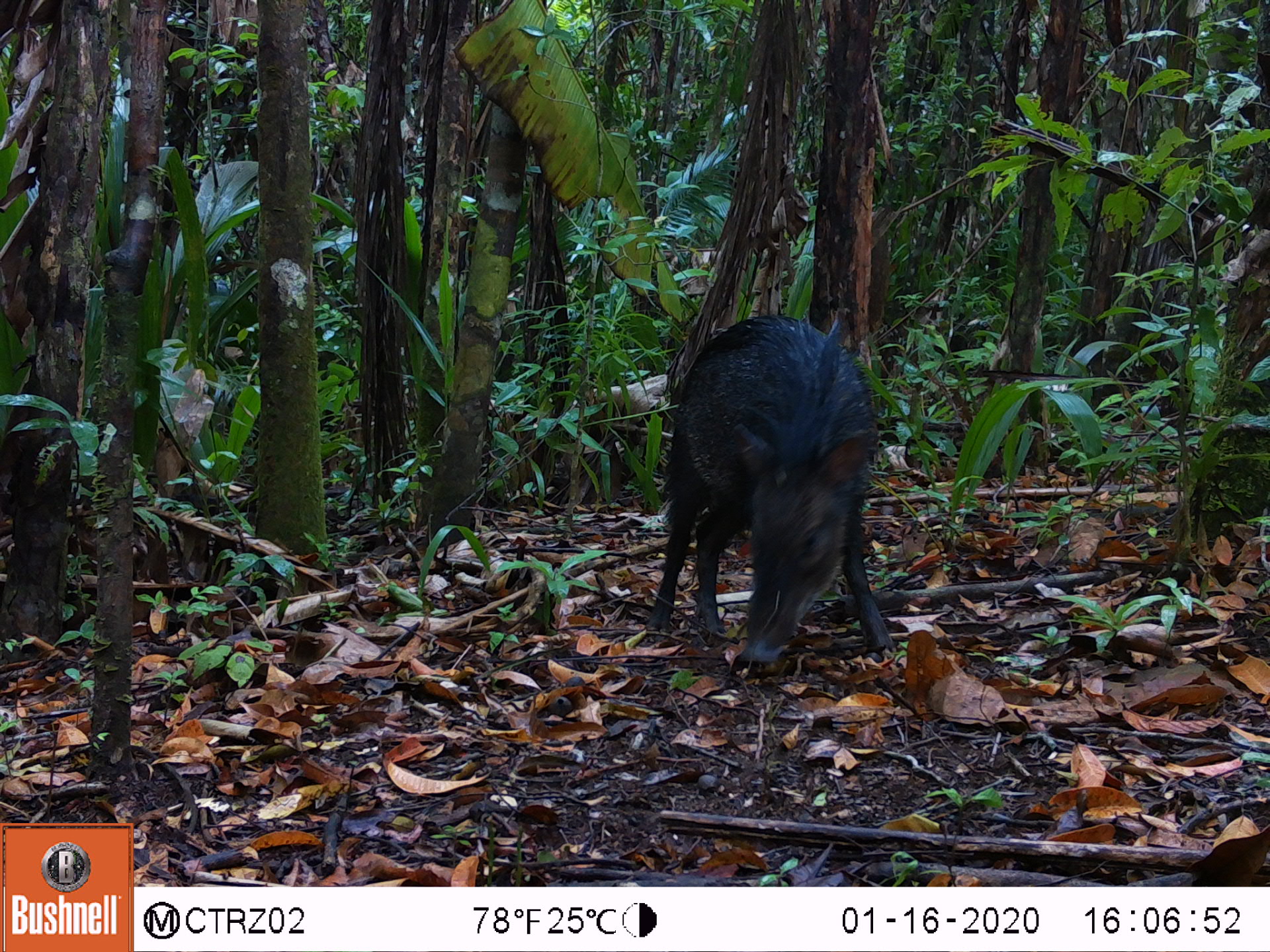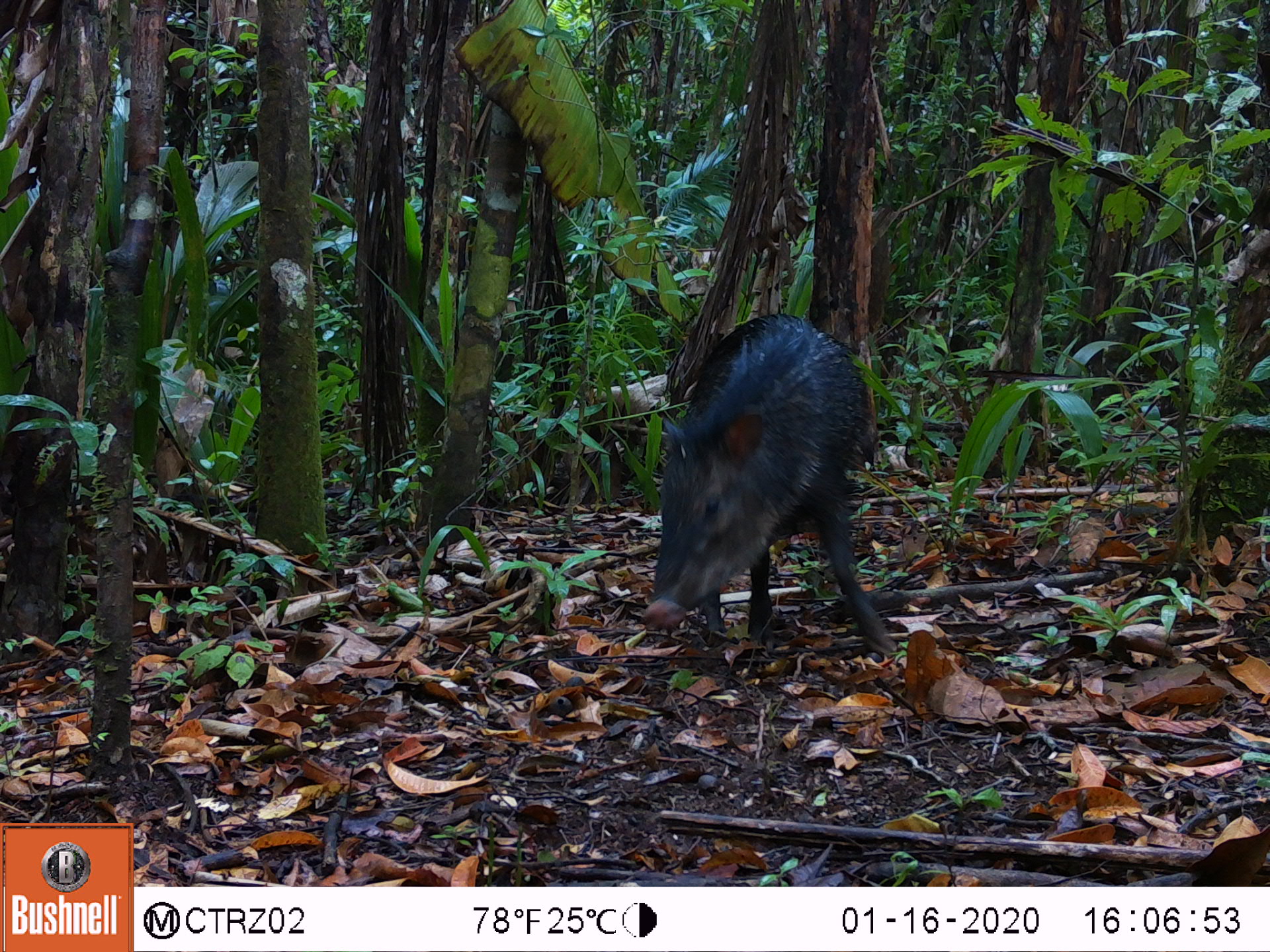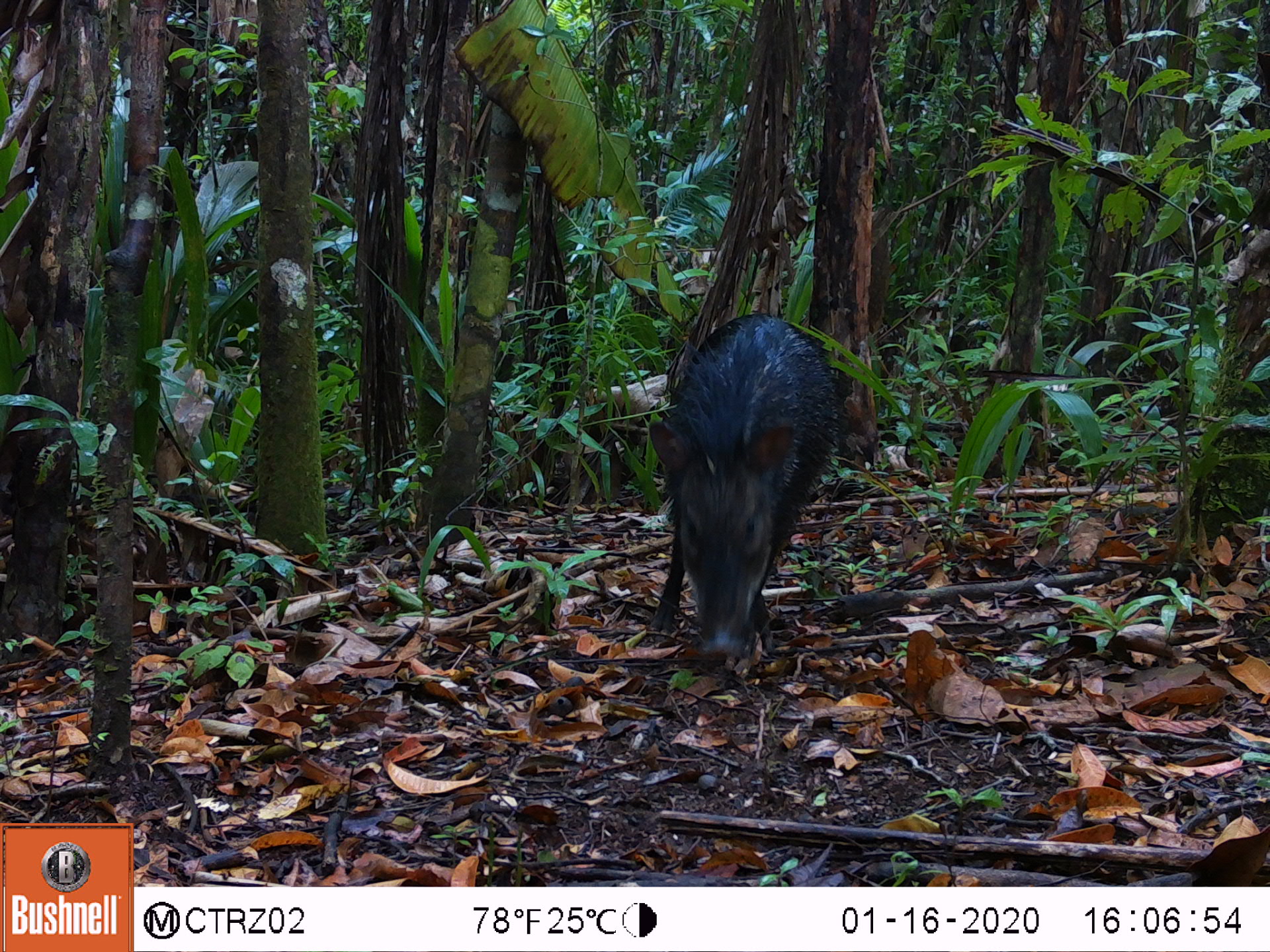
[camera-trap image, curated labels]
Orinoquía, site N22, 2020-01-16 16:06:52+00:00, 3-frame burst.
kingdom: Animalia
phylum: Chordata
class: Mammalia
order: Artiodactyla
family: Tayassuidae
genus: Pecari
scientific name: Pecari tajacu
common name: collared peccary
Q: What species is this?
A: Collared peccary (Pecari tajacu).